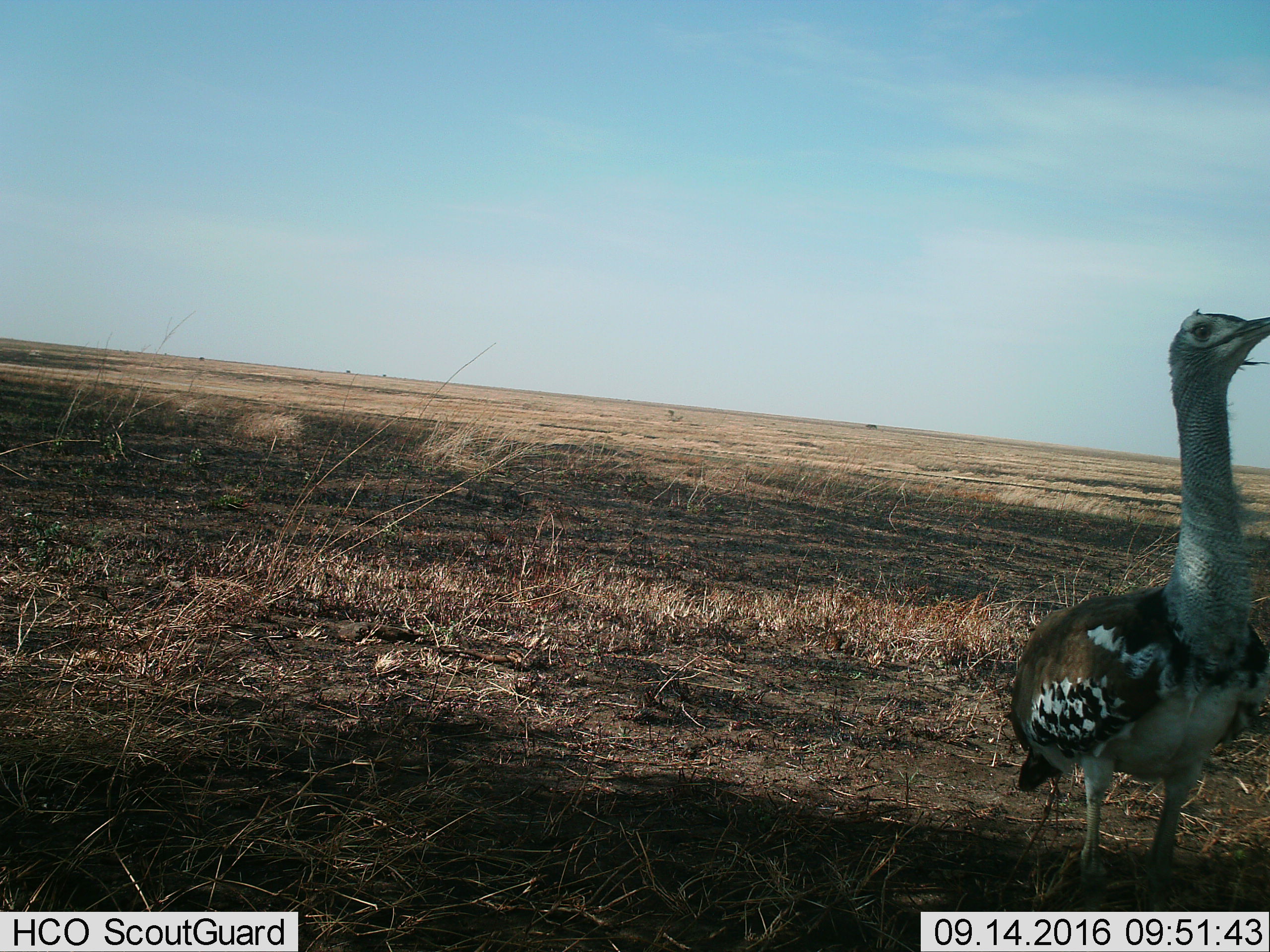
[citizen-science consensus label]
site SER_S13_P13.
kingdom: Animalia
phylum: Chordata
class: Aves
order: Otidiformes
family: Otididae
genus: Ardeotis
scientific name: Ardeotis kori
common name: kori bustard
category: bustardkori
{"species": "bustardkori (kori bustard) (Ardeotis kori)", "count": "1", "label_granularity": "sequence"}